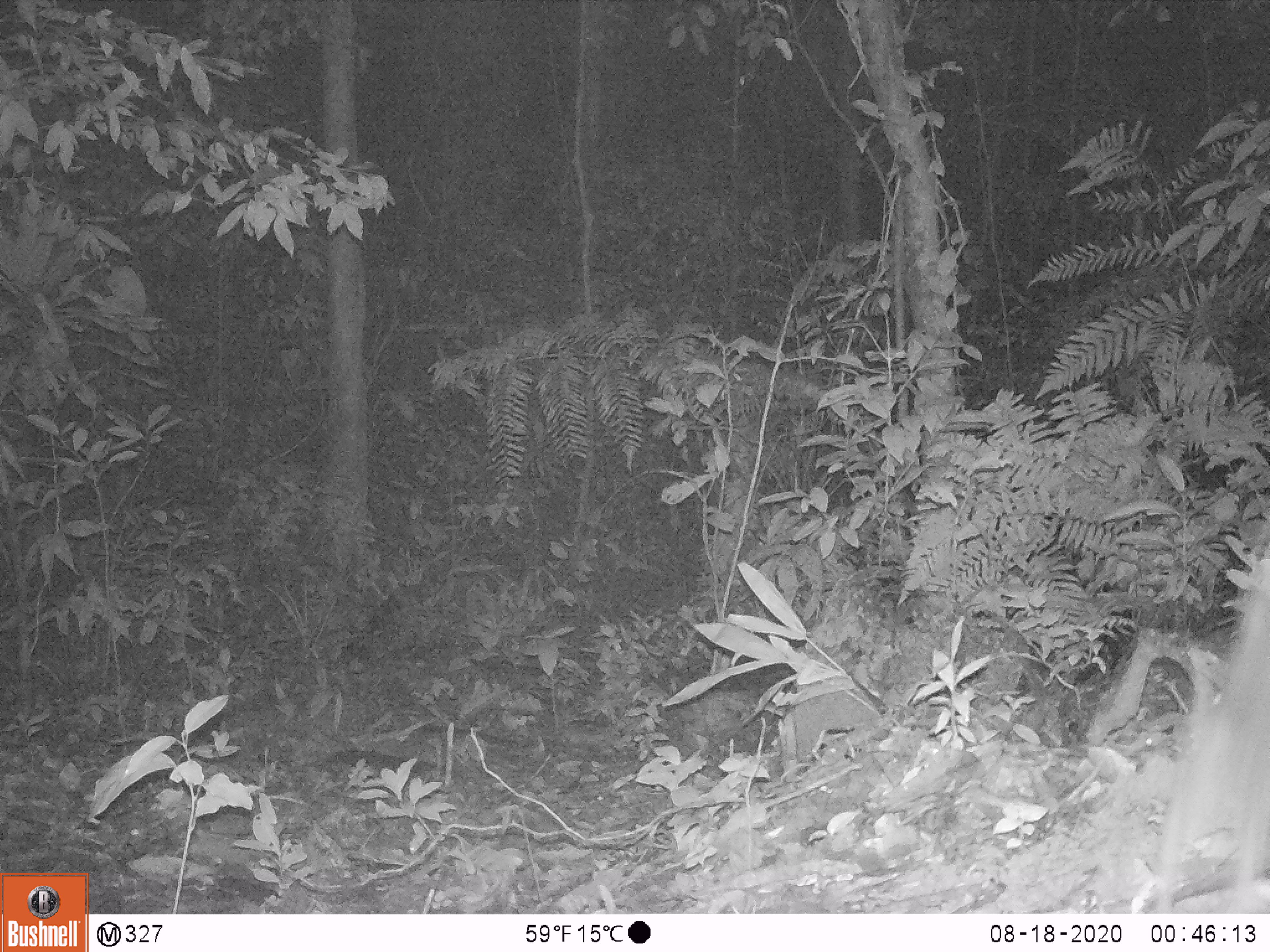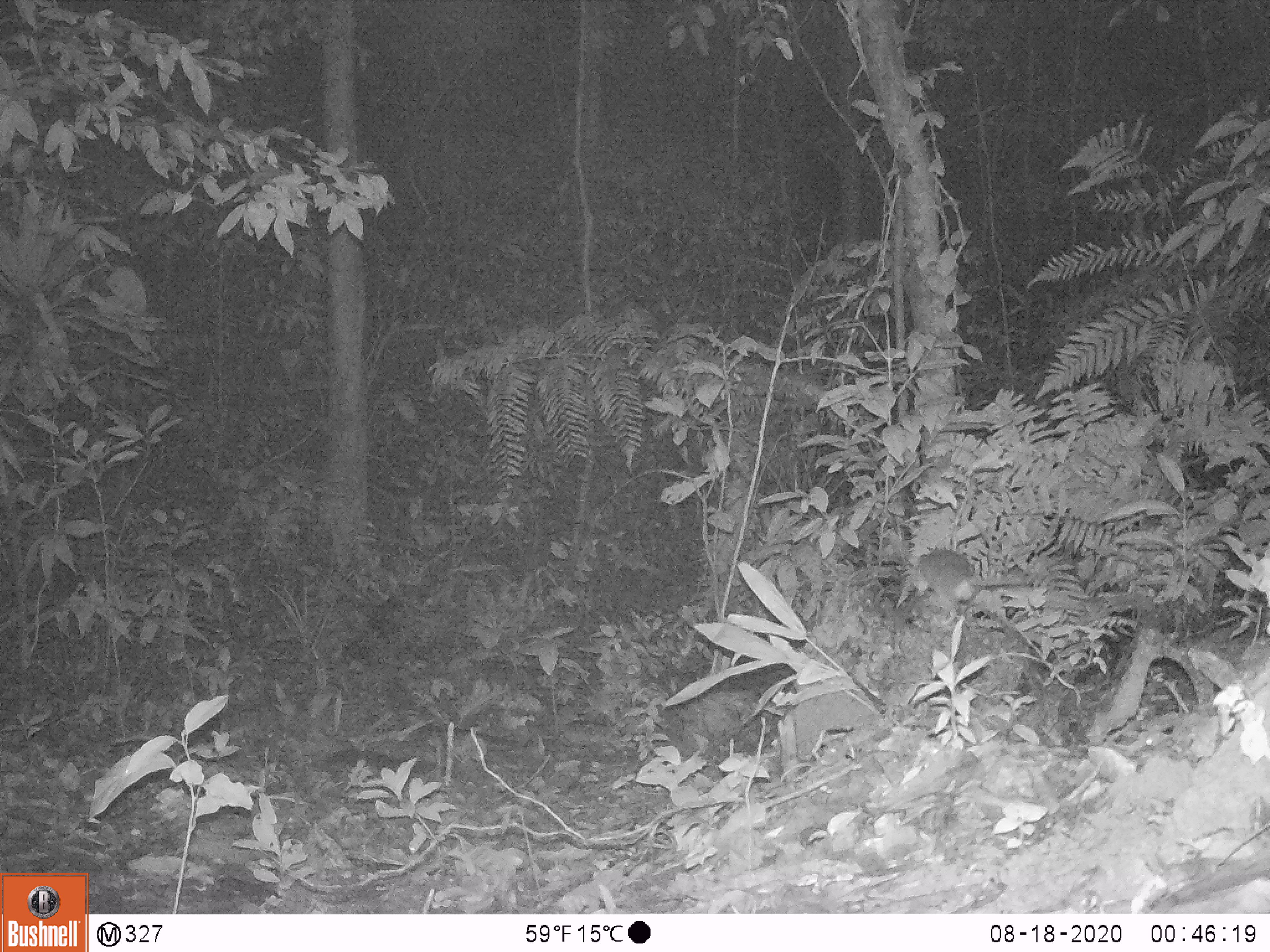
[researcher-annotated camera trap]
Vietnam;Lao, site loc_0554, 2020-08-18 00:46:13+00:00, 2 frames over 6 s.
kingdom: Animalia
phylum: Chordata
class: Mammalia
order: Rodentia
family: Muridae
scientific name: Muridae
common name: old-world mice and rats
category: unidentified murid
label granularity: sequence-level